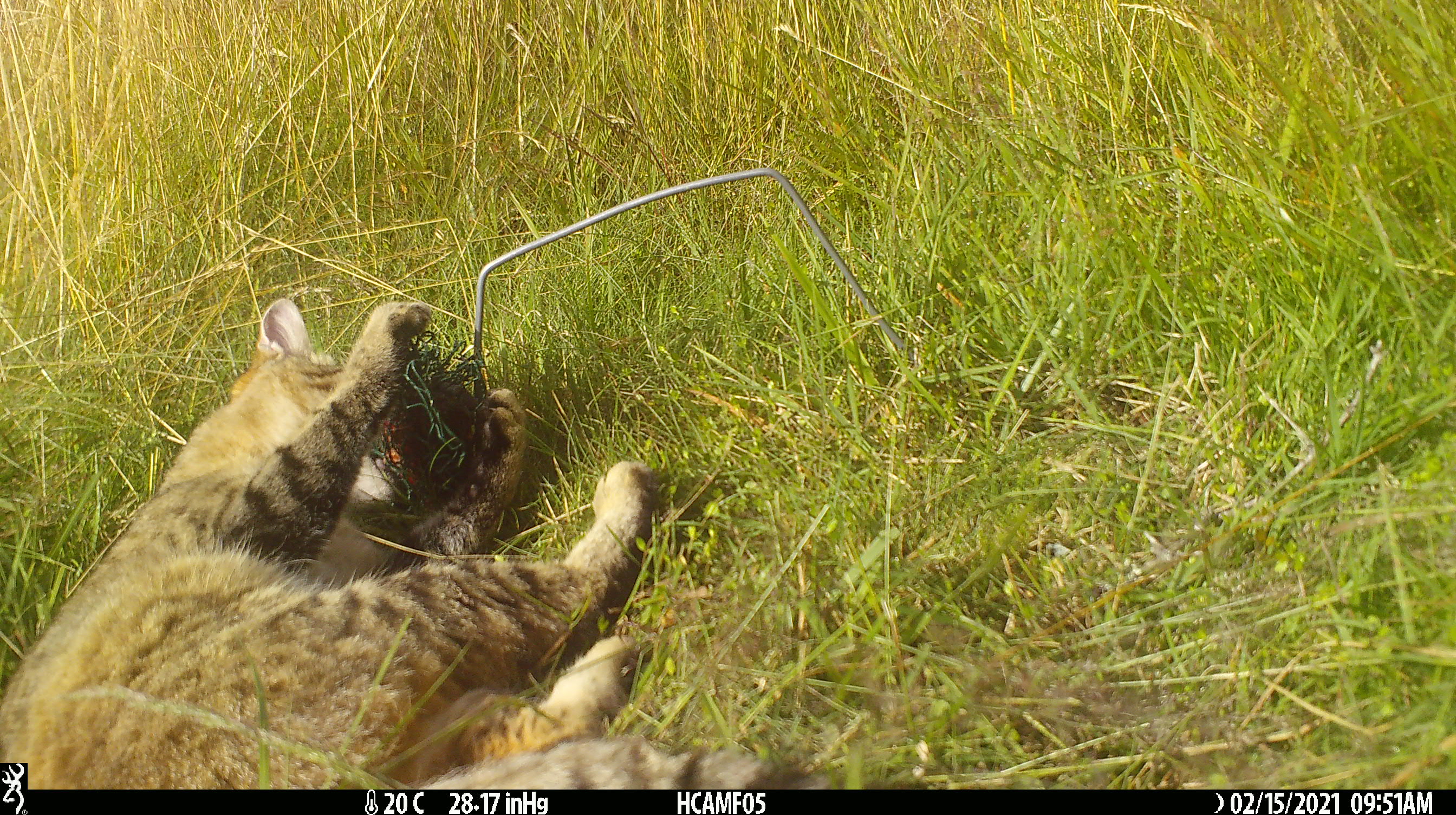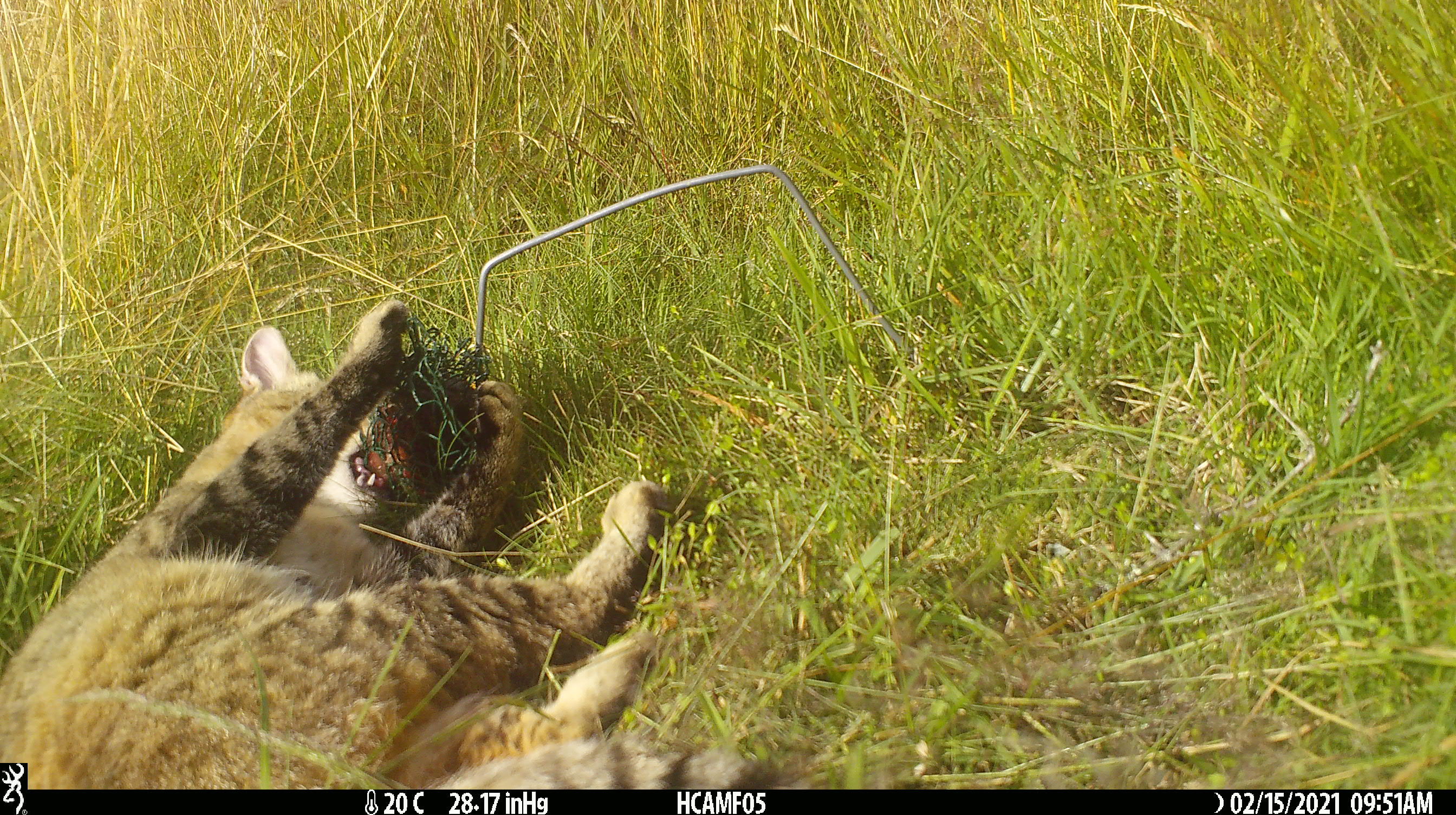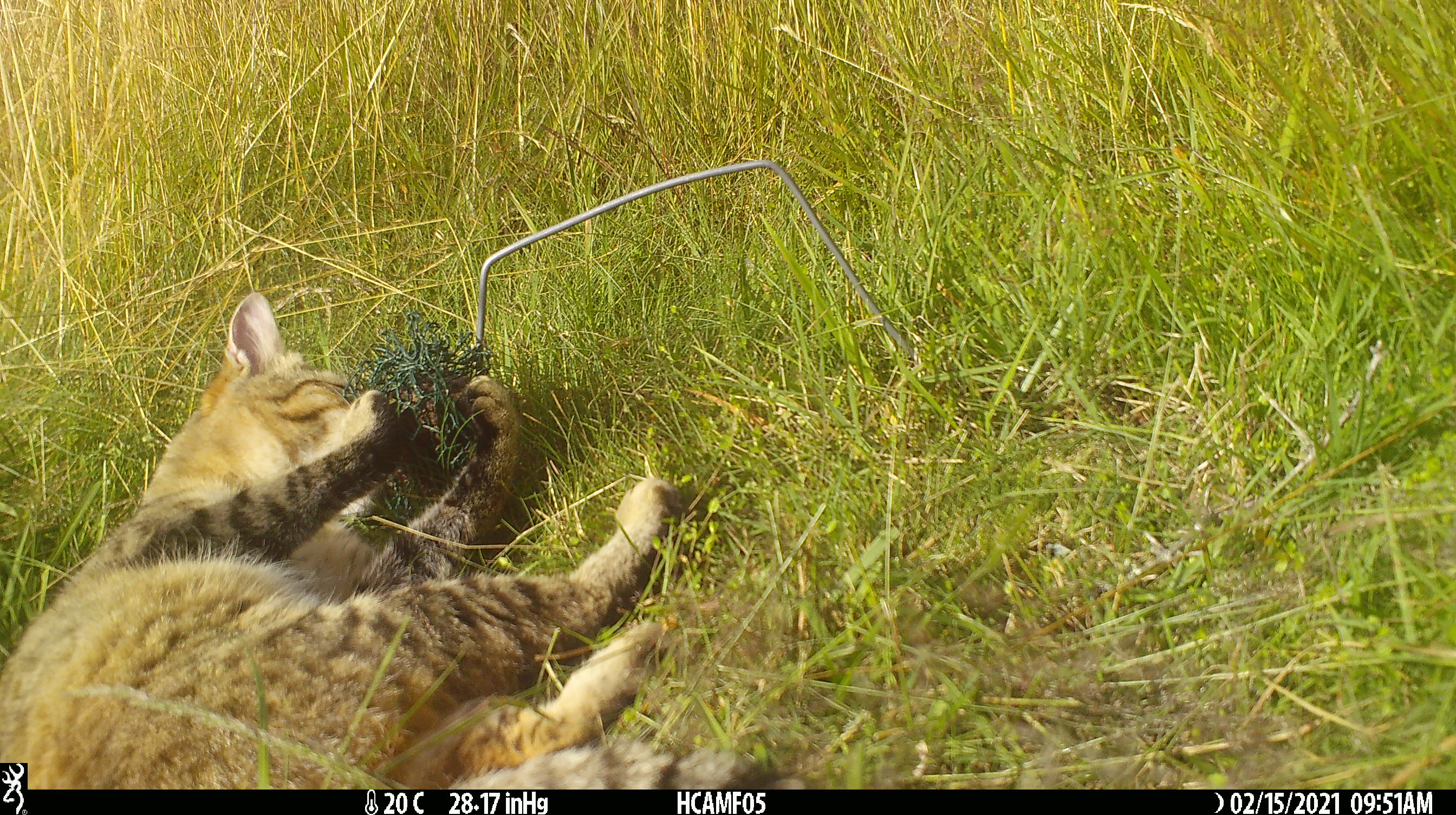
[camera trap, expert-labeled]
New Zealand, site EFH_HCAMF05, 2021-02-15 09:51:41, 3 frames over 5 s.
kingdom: Animalia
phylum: Chordata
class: Mammalia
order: Carnivora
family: Felidae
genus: Felis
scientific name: Felis catus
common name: domestic cat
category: cat